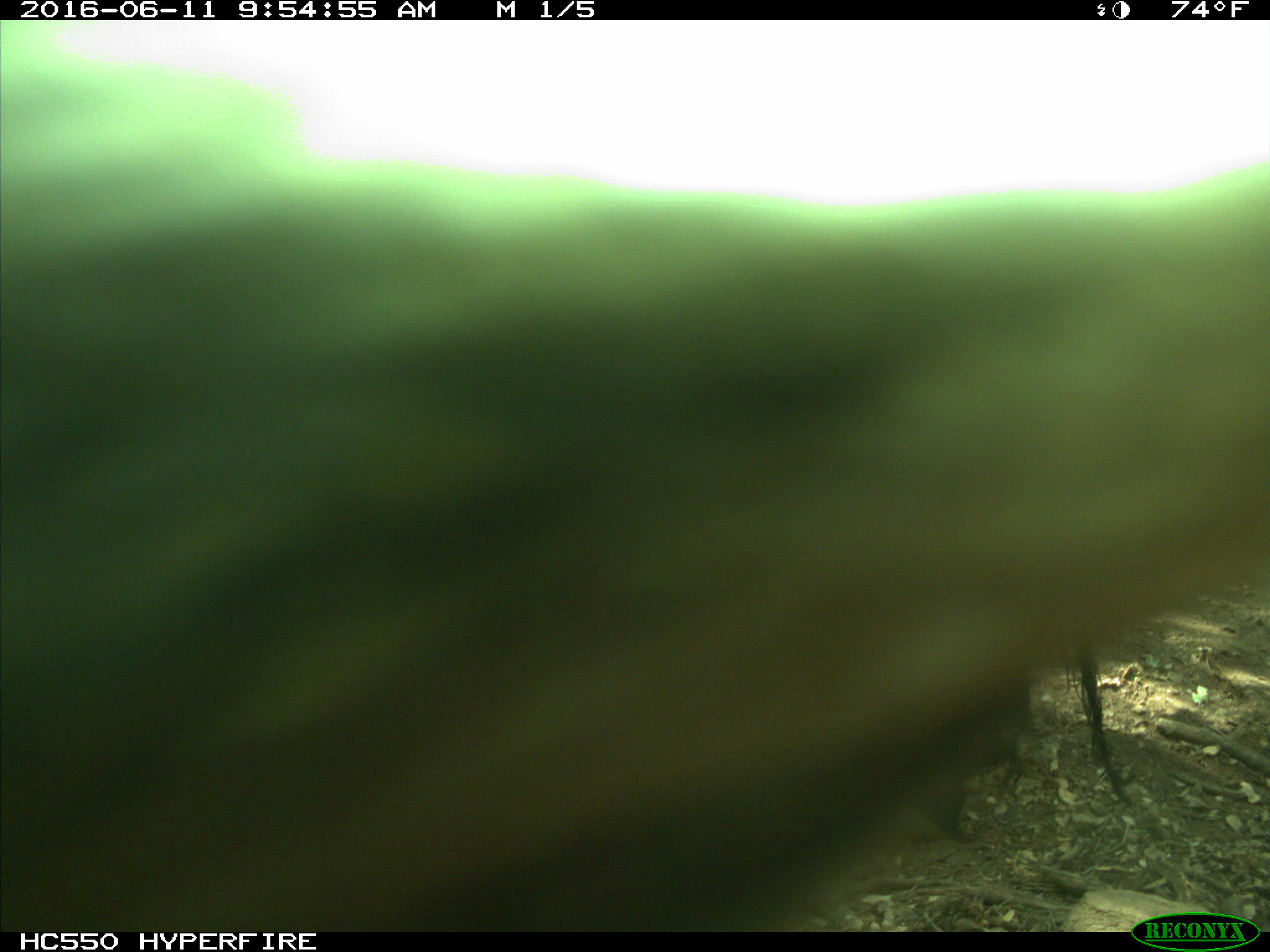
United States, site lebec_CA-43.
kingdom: Animalia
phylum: Chordata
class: Mammalia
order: Artiodactyla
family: Bovidae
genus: Bos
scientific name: Bos taurus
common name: domestic cow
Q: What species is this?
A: Bos taurus (domestic cow).